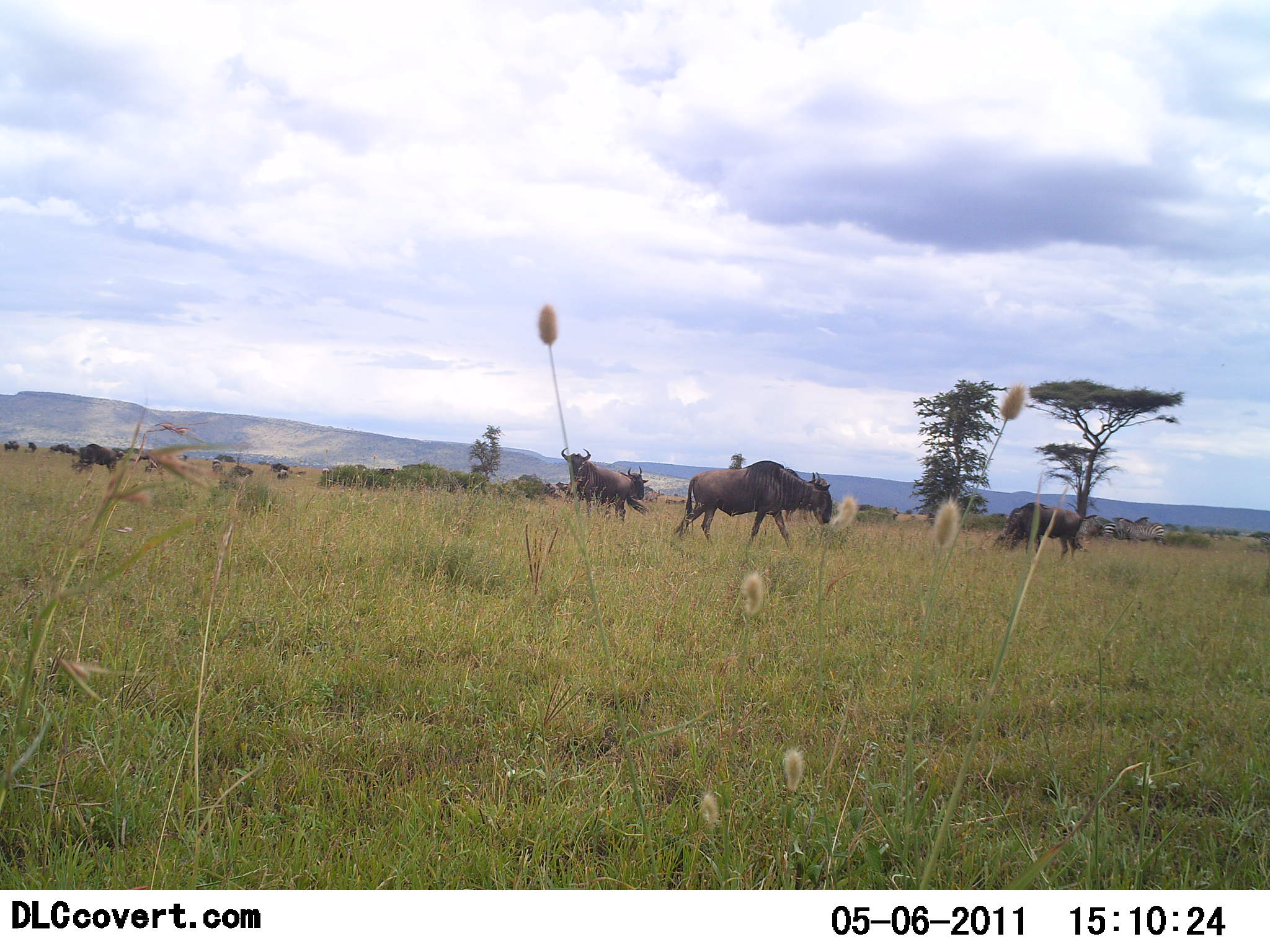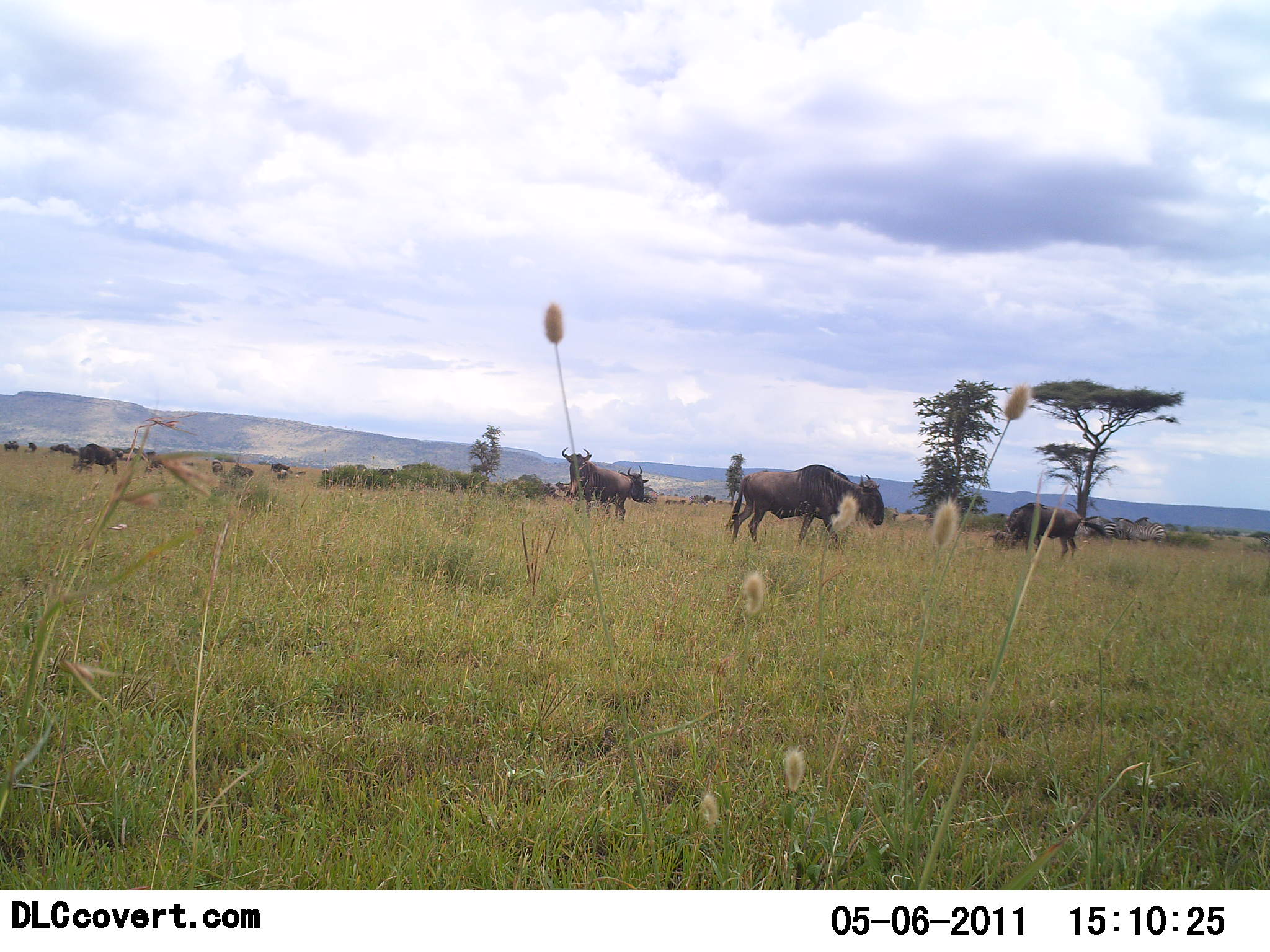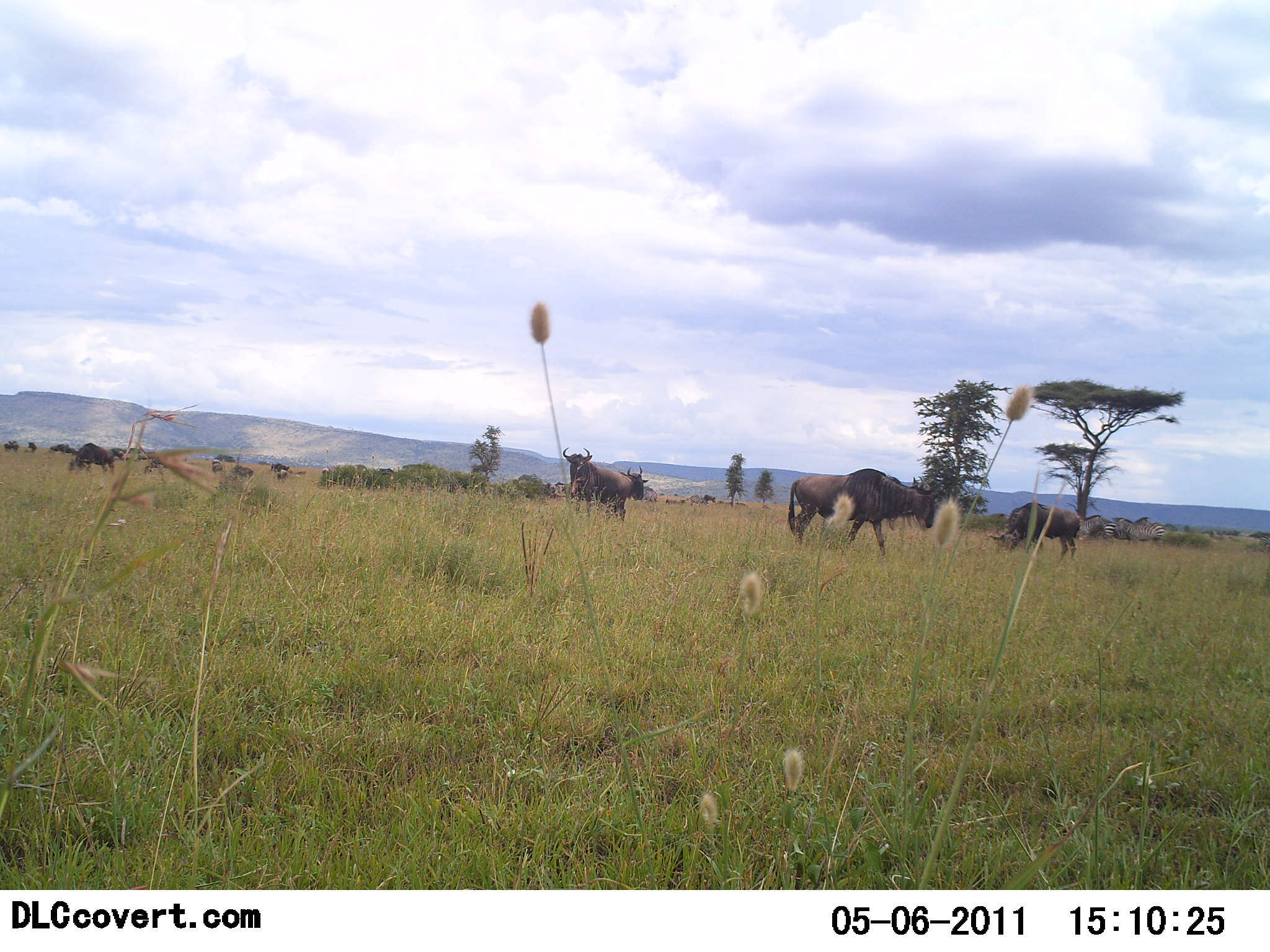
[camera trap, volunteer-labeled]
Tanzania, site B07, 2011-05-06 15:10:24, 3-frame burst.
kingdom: Animalia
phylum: Chordata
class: Mammalia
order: Artiodactyla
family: Bovidae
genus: Connochaetes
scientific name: Connochaetes taurinus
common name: blue wildebeest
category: wildebeest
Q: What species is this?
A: Wildebeest (blue wildebeest) (Connochaetes taurinus).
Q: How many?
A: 11-50.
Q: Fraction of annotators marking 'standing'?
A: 36%.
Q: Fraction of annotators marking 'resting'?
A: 0%.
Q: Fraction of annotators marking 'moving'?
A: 45%.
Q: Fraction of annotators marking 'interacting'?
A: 0%.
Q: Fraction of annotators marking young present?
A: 18%.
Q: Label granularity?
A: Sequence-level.